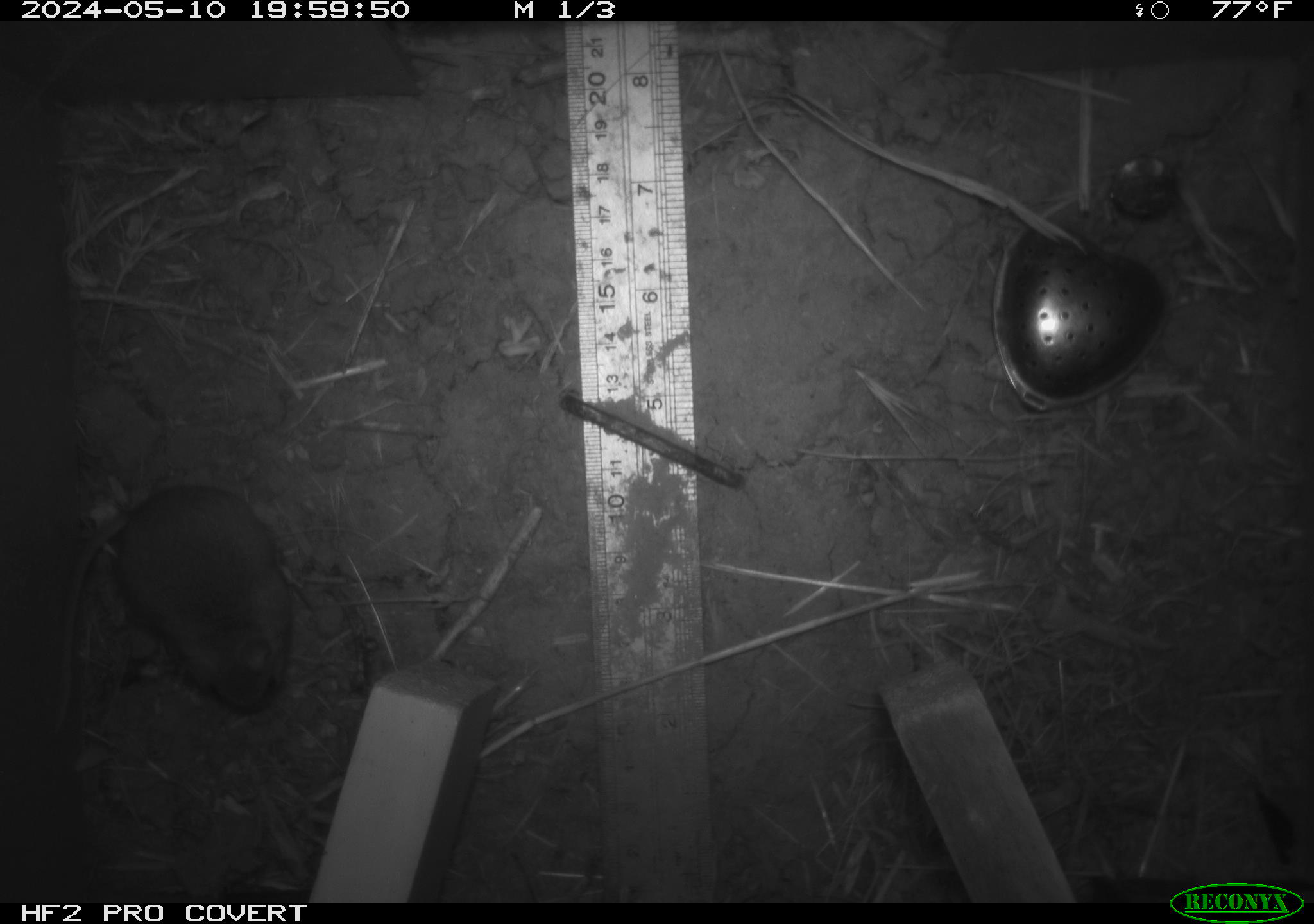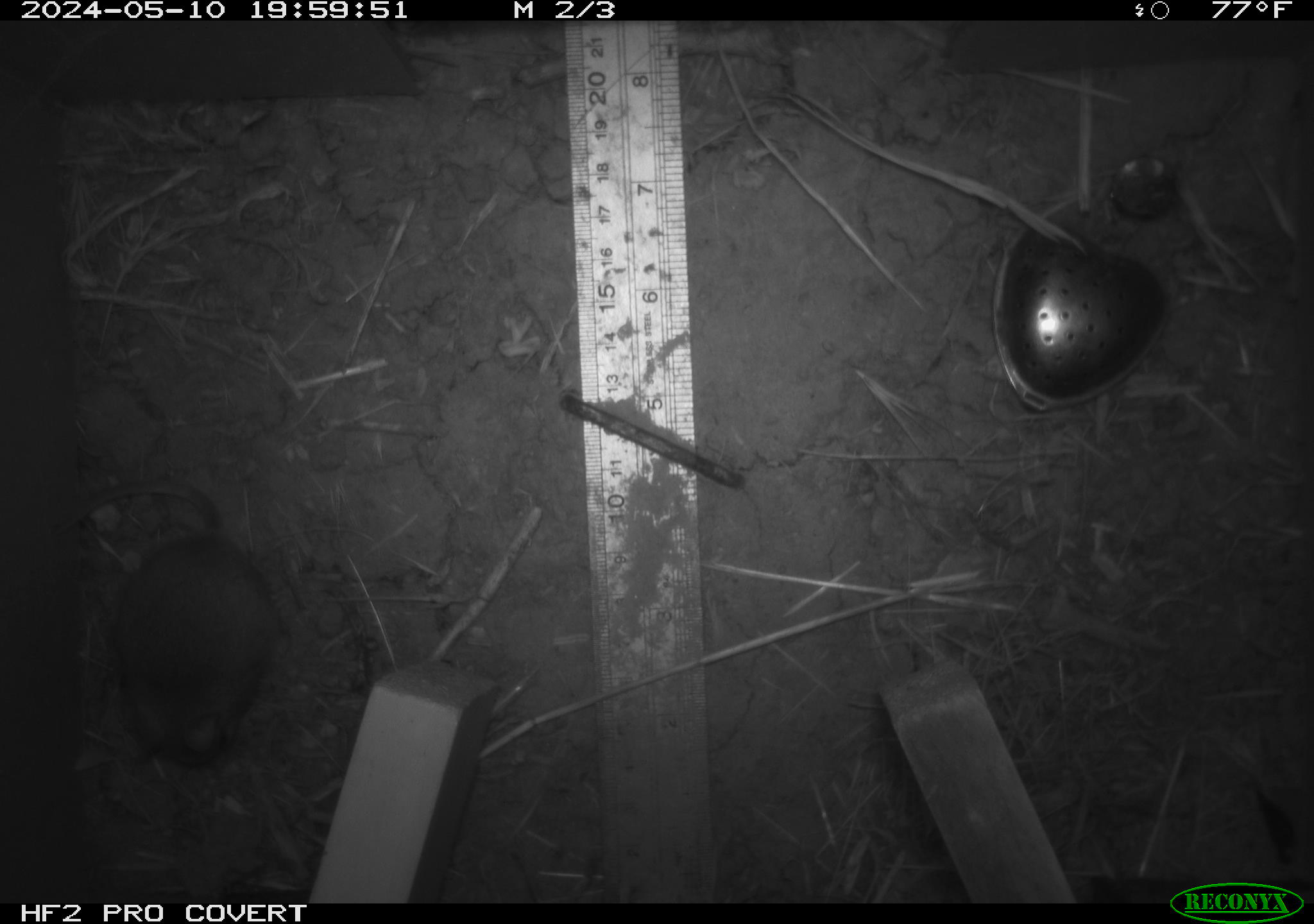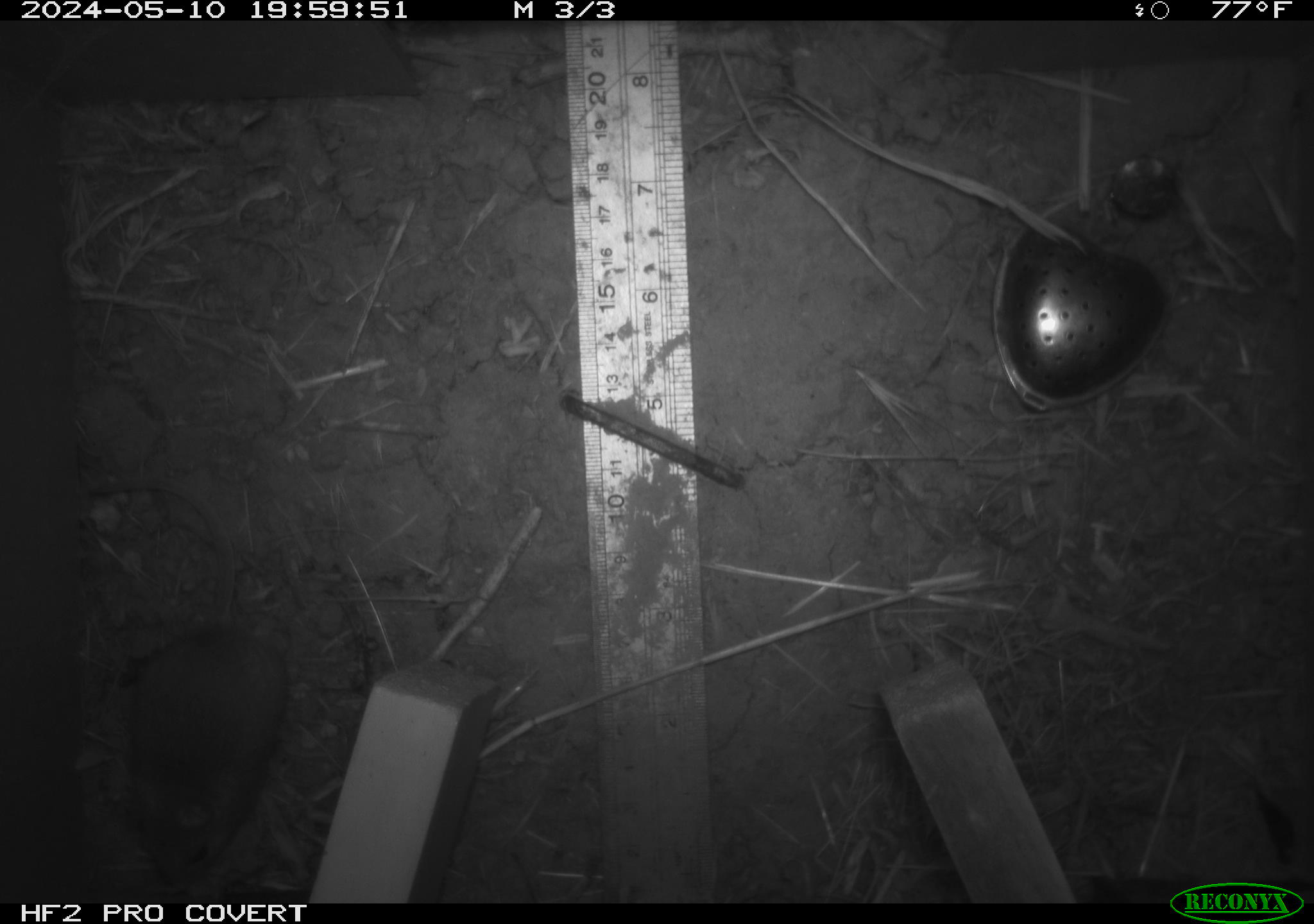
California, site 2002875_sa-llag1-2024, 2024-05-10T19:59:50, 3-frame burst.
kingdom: Animalia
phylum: Chordata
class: Mammalia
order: Rodentia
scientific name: Rodentia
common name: mouse species